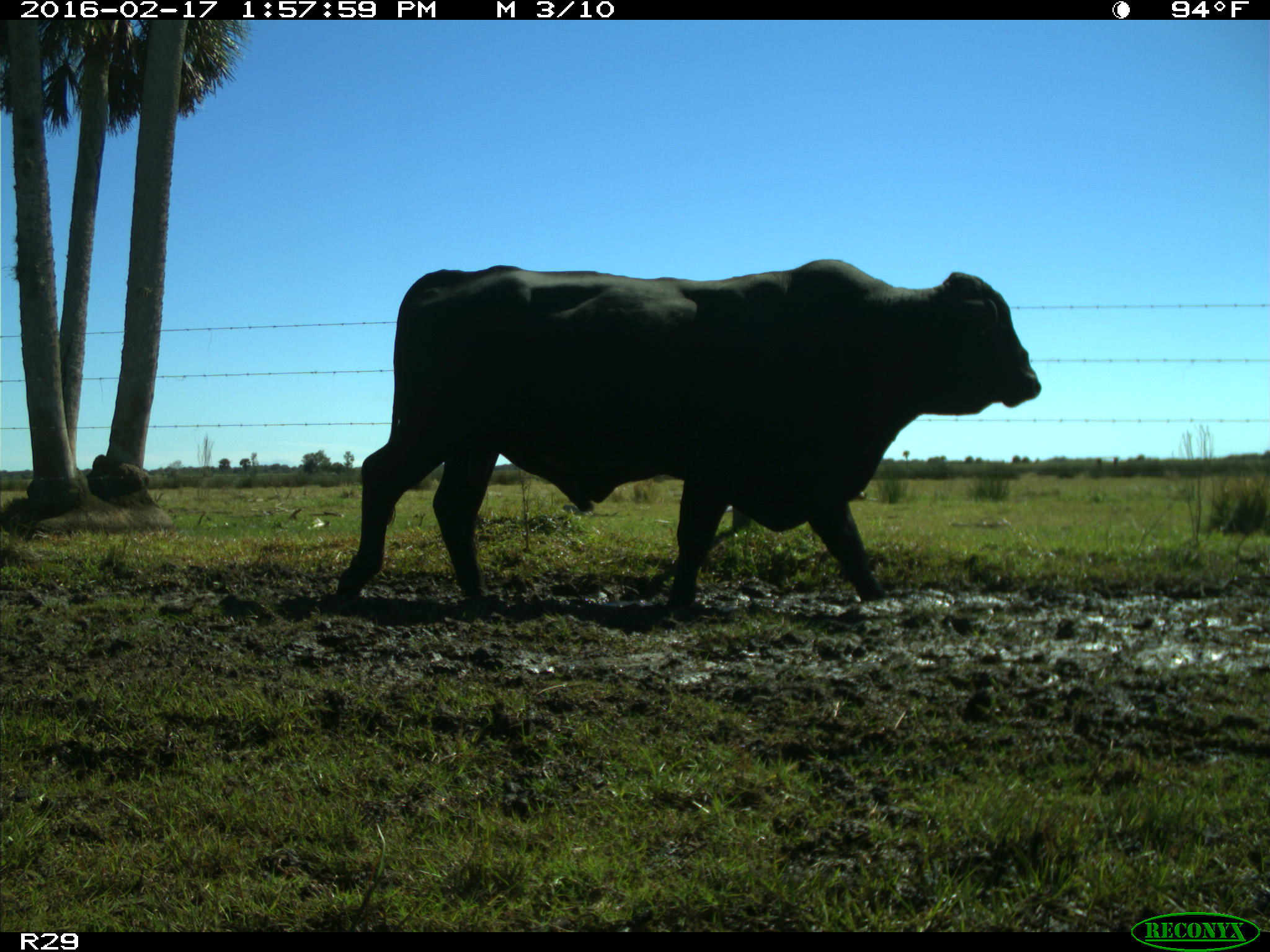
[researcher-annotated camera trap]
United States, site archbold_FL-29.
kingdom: Animalia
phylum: Chordata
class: Mammalia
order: Artiodactyla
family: Bovidae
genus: Bos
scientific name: Bos taurus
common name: domestic cow